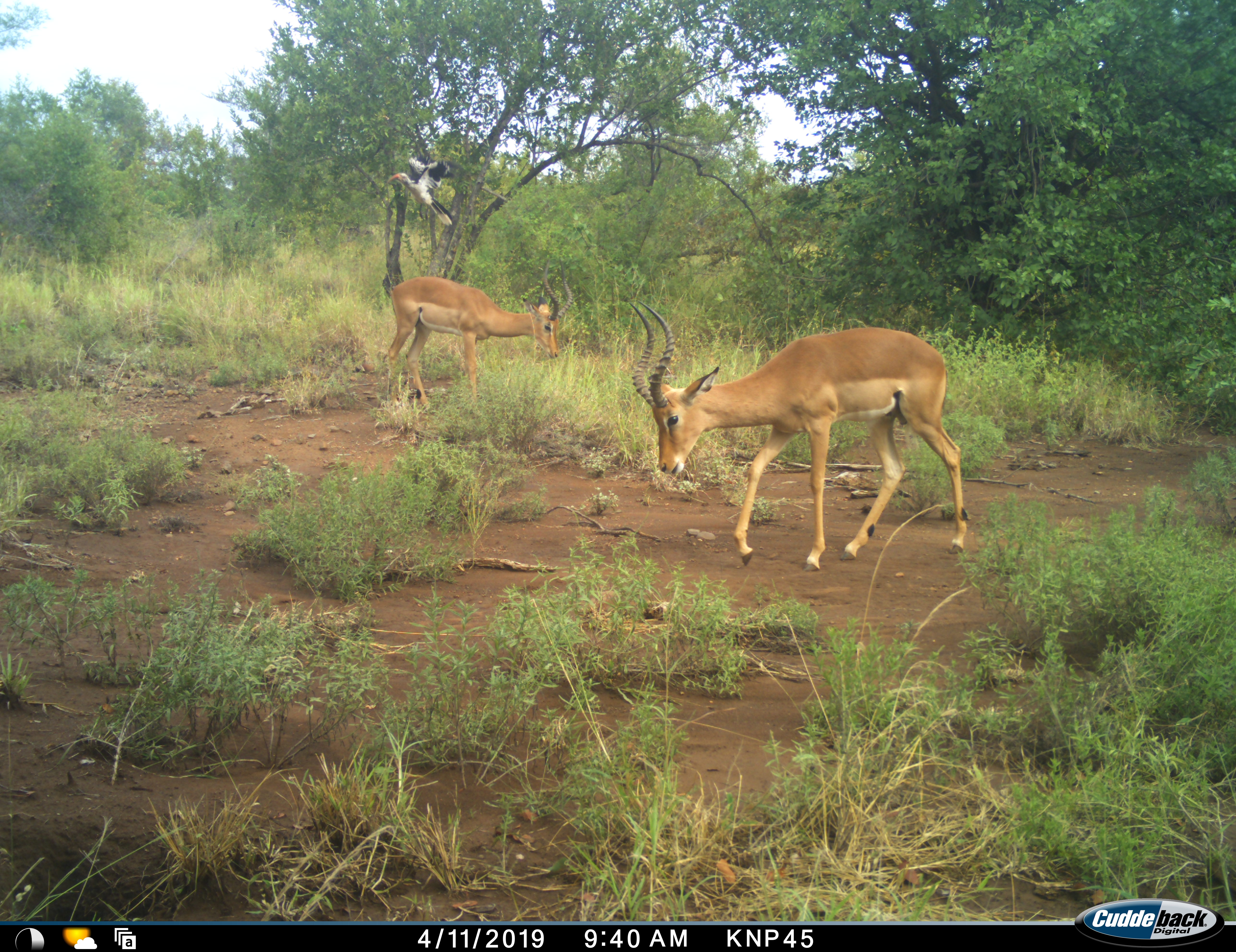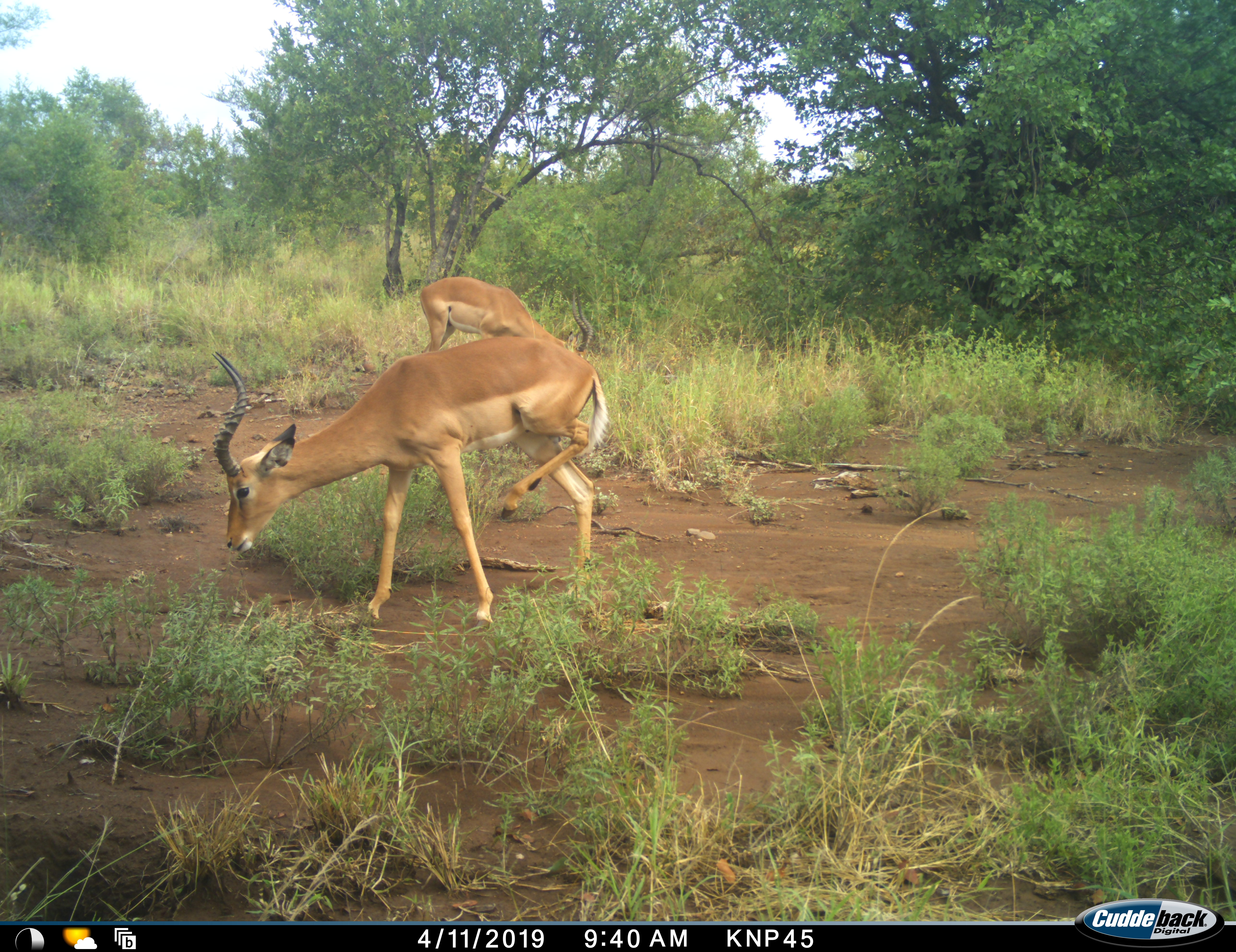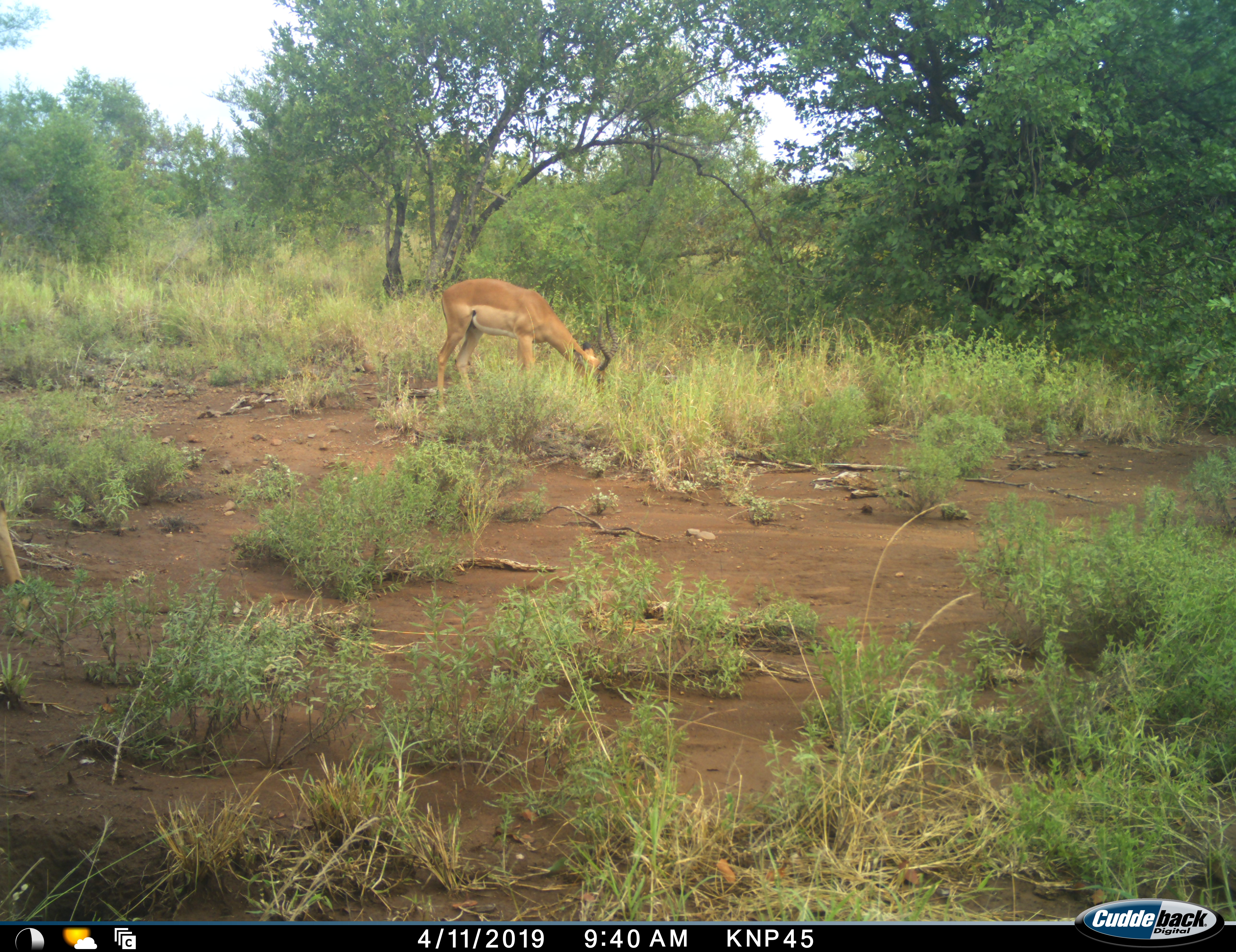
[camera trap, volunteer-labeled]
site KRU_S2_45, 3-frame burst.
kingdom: Animalia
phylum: Chordata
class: Mammalia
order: Artiodactyla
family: Bovidae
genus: Aepyceros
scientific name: Aepyceros melampus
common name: impala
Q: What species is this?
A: Impala (Aepyceros melampus).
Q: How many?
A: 2.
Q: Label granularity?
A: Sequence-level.